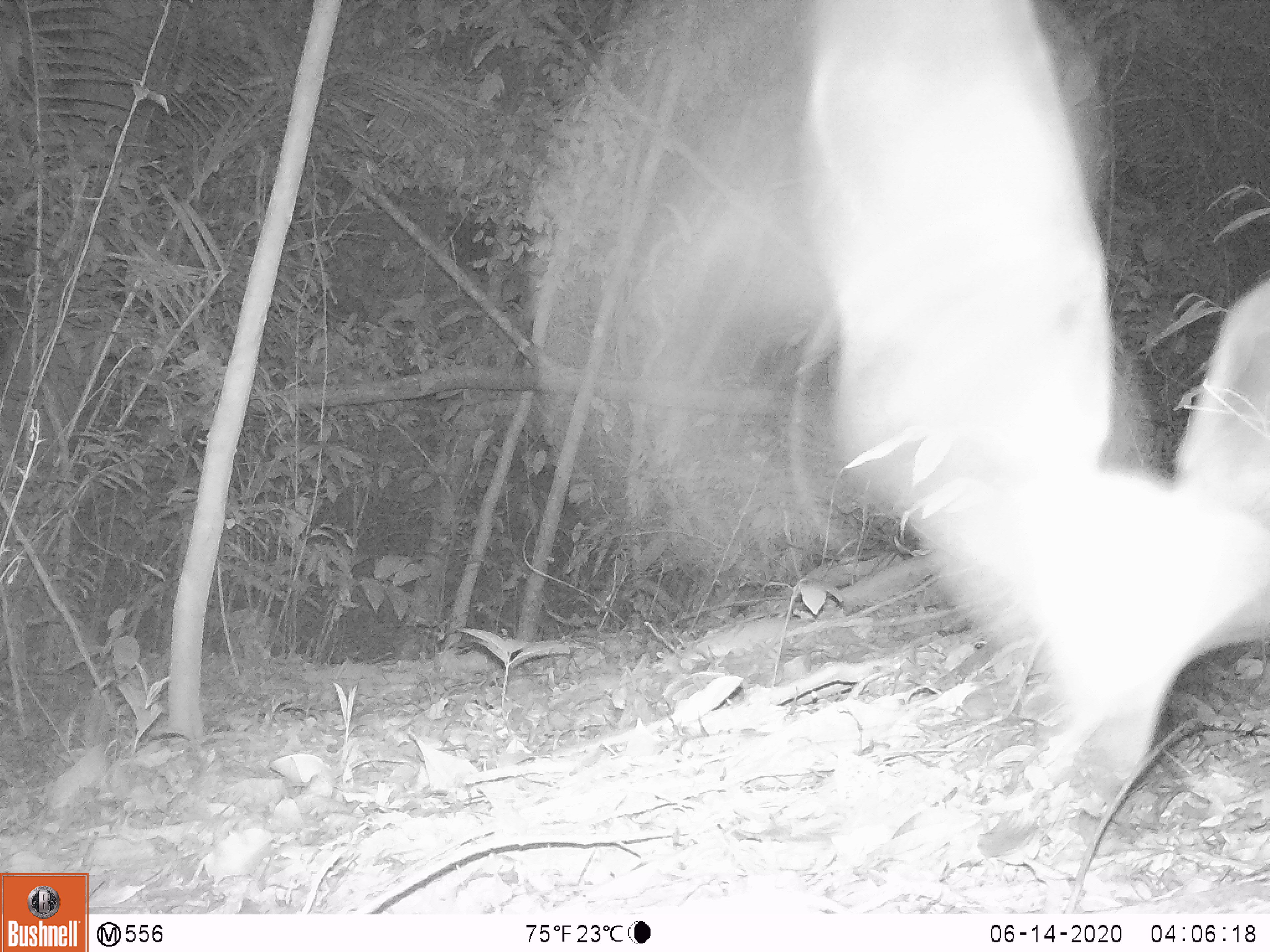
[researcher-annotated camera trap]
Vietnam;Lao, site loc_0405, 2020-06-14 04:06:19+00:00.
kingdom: Animalia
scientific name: Animalia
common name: animal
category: unidentified animal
Unidentified animal (animal) (Animalia). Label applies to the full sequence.